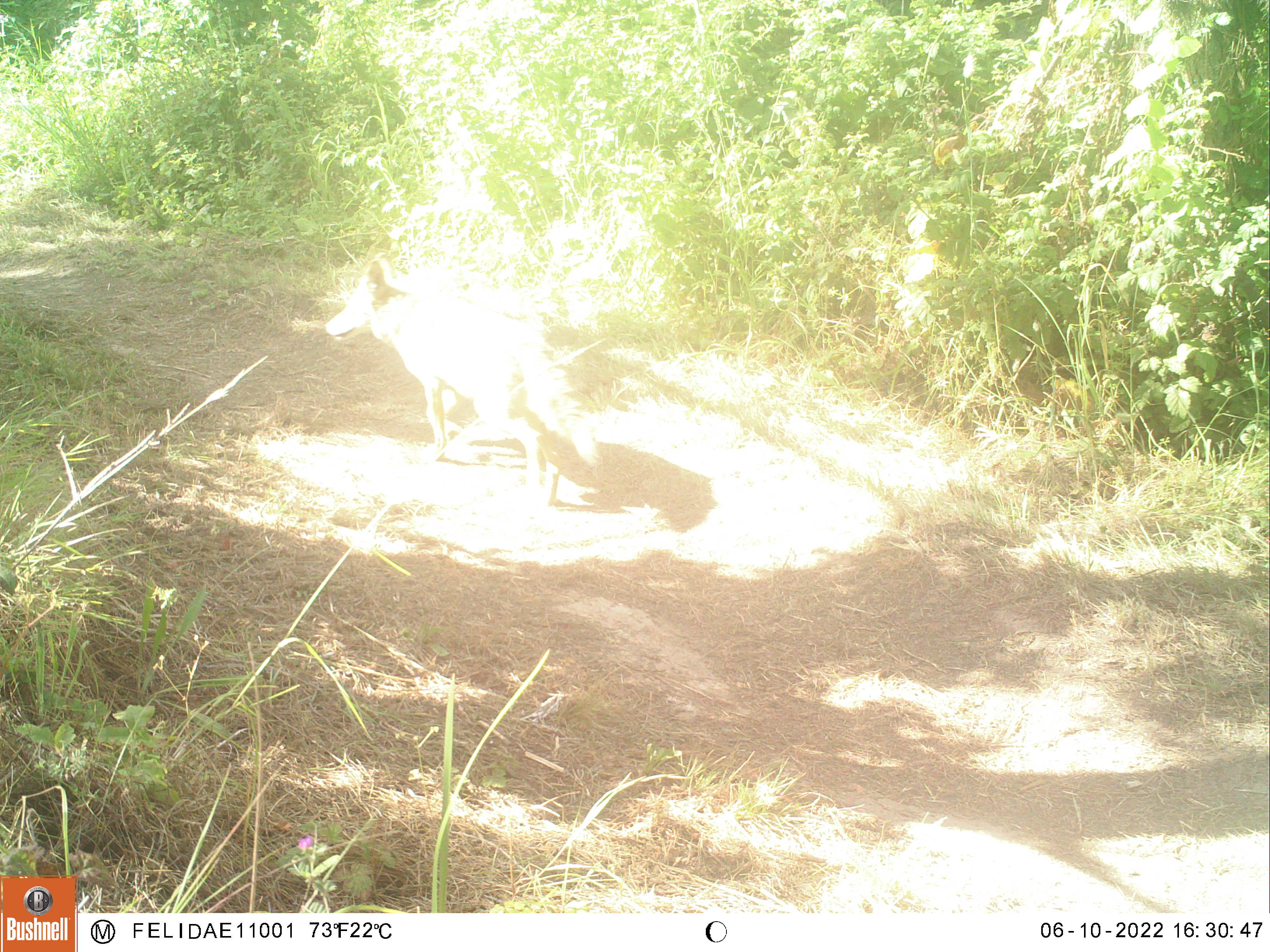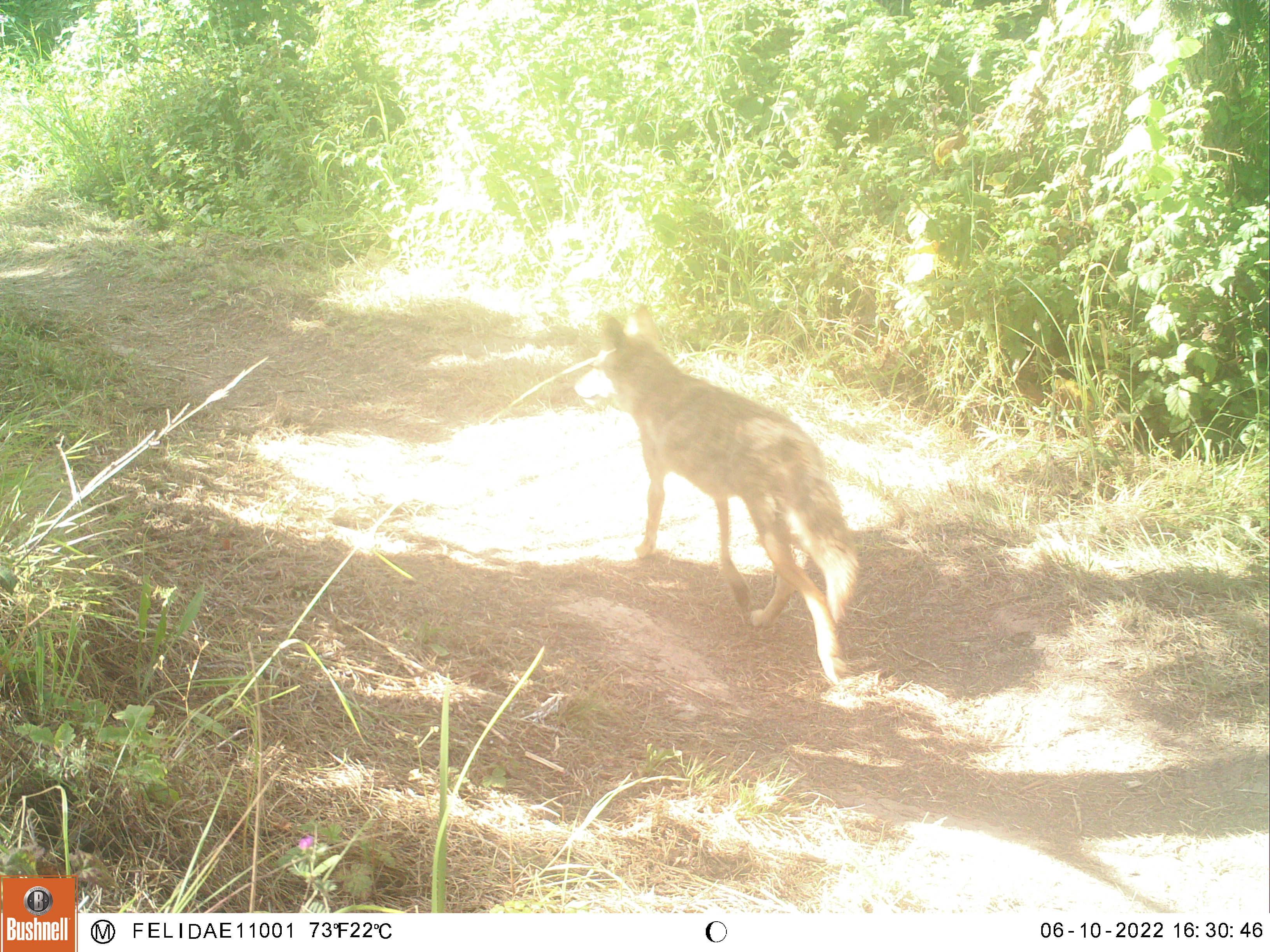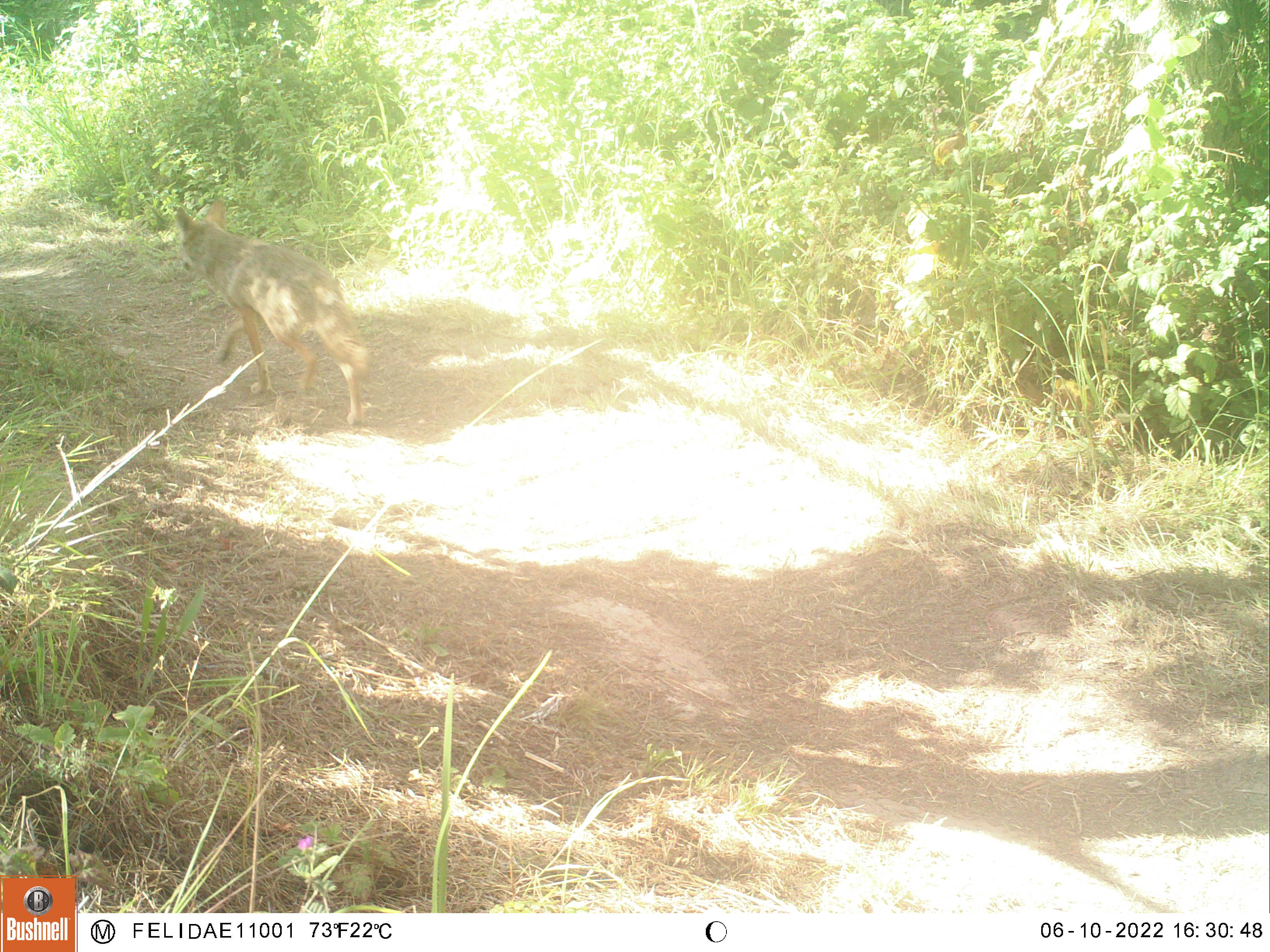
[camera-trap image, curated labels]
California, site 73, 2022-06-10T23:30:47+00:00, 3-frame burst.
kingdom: Animalia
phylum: Chordata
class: Mammalia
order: Carnivora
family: Canidae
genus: Canis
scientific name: Canis latrans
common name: coyote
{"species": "coyote (Canis latrans)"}